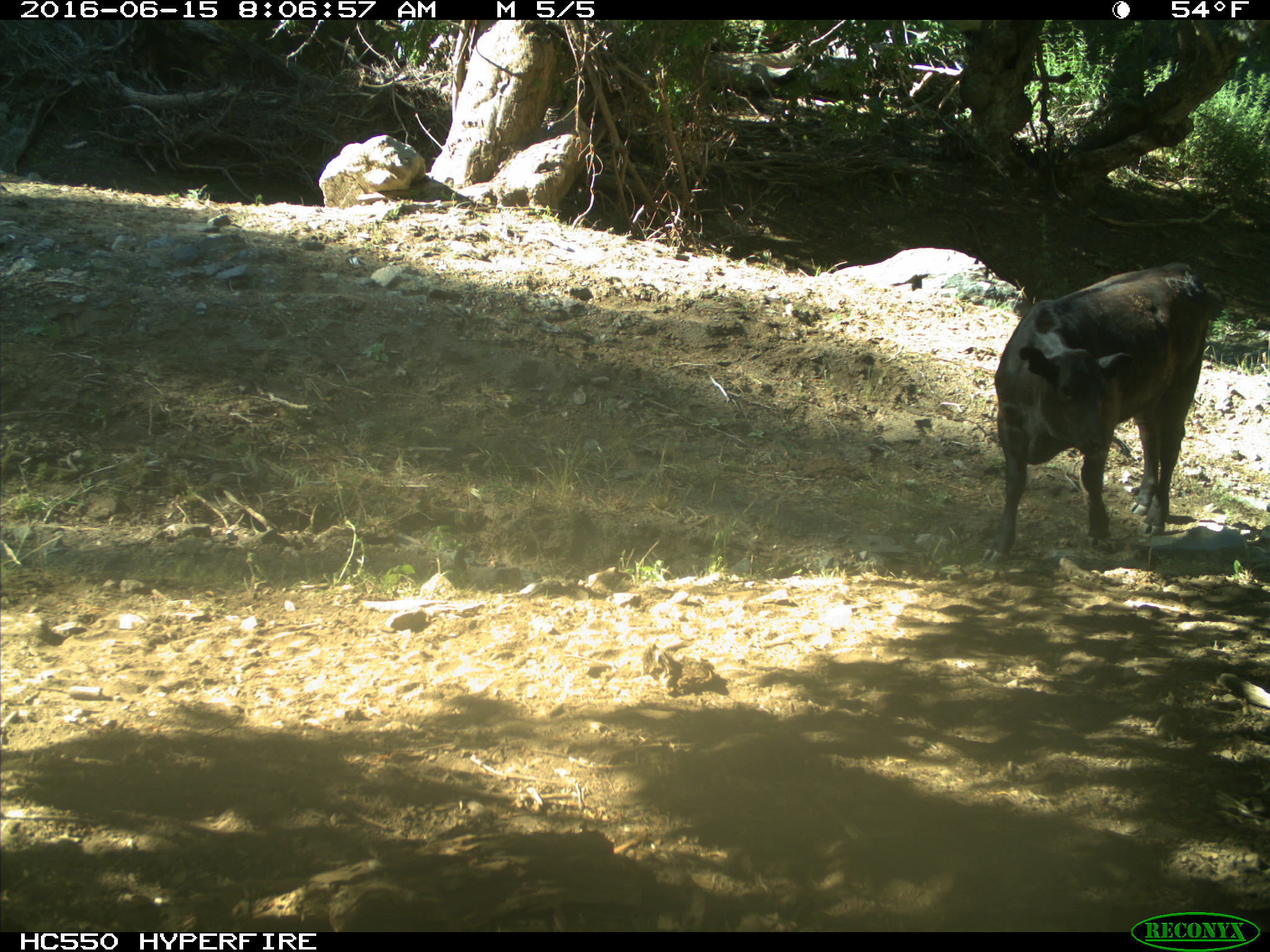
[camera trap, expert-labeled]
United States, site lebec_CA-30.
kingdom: Animalia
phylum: Chordata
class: Mammalia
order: Artiodactyla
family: Bovidae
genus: Bos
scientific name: Bos taurus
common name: domestic cow